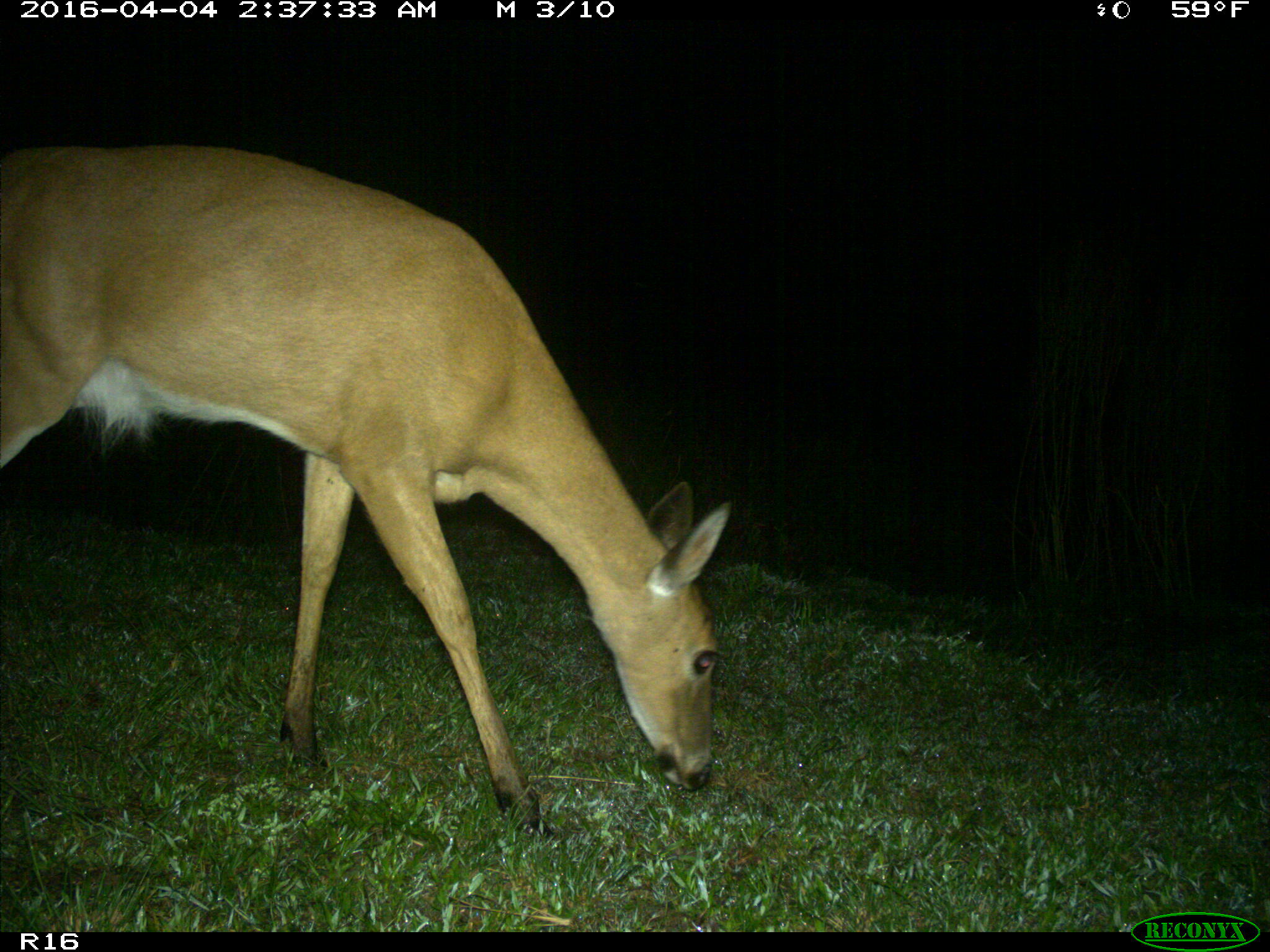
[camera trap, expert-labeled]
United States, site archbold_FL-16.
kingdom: Animalia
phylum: Chordata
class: Mammalia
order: Artiodactyla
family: Cervidae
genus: Odocoileus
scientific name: Odocoileus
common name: deer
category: unidentified deer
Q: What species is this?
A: Unidentified deer (deer) (Odocoileus).